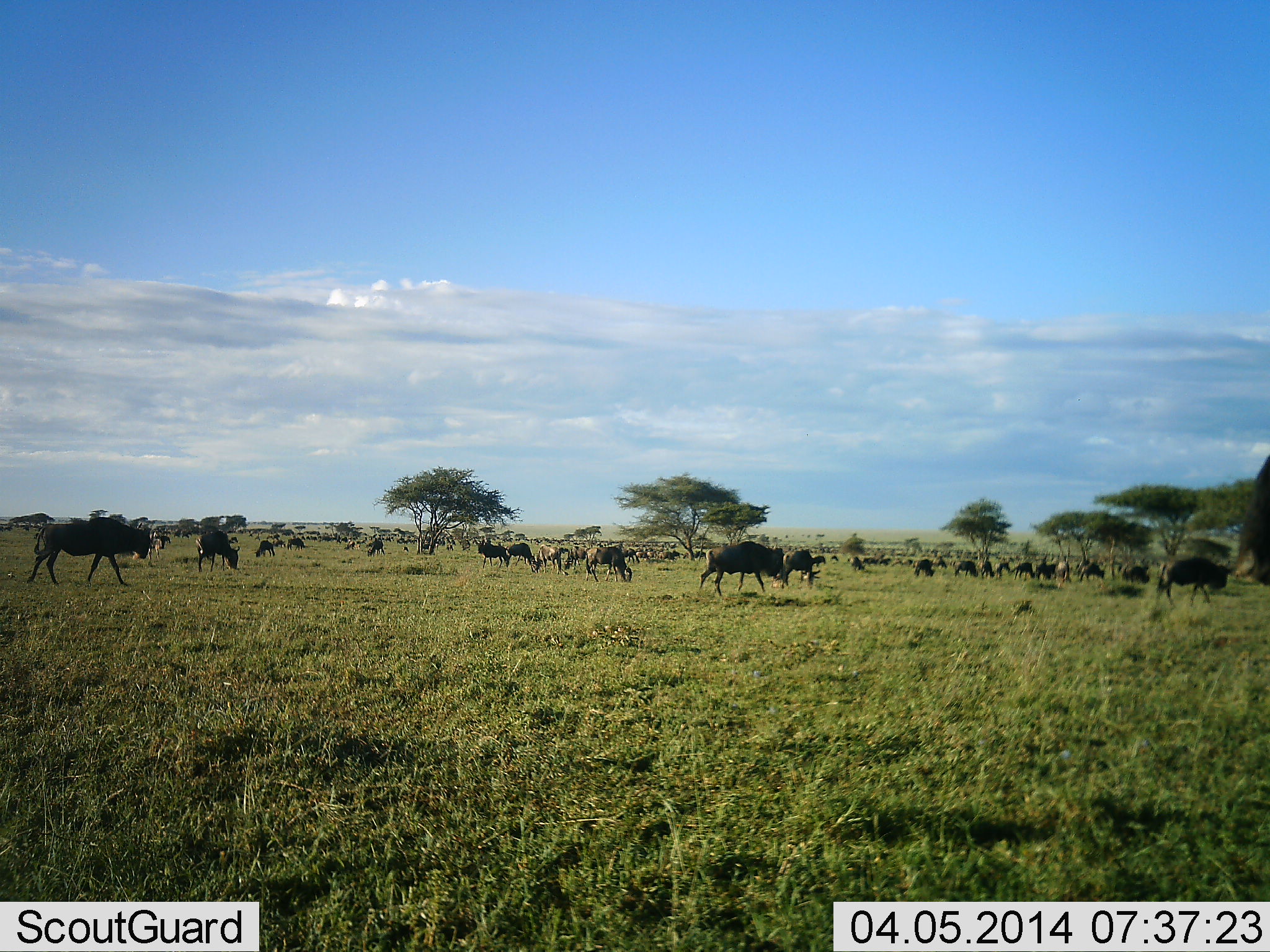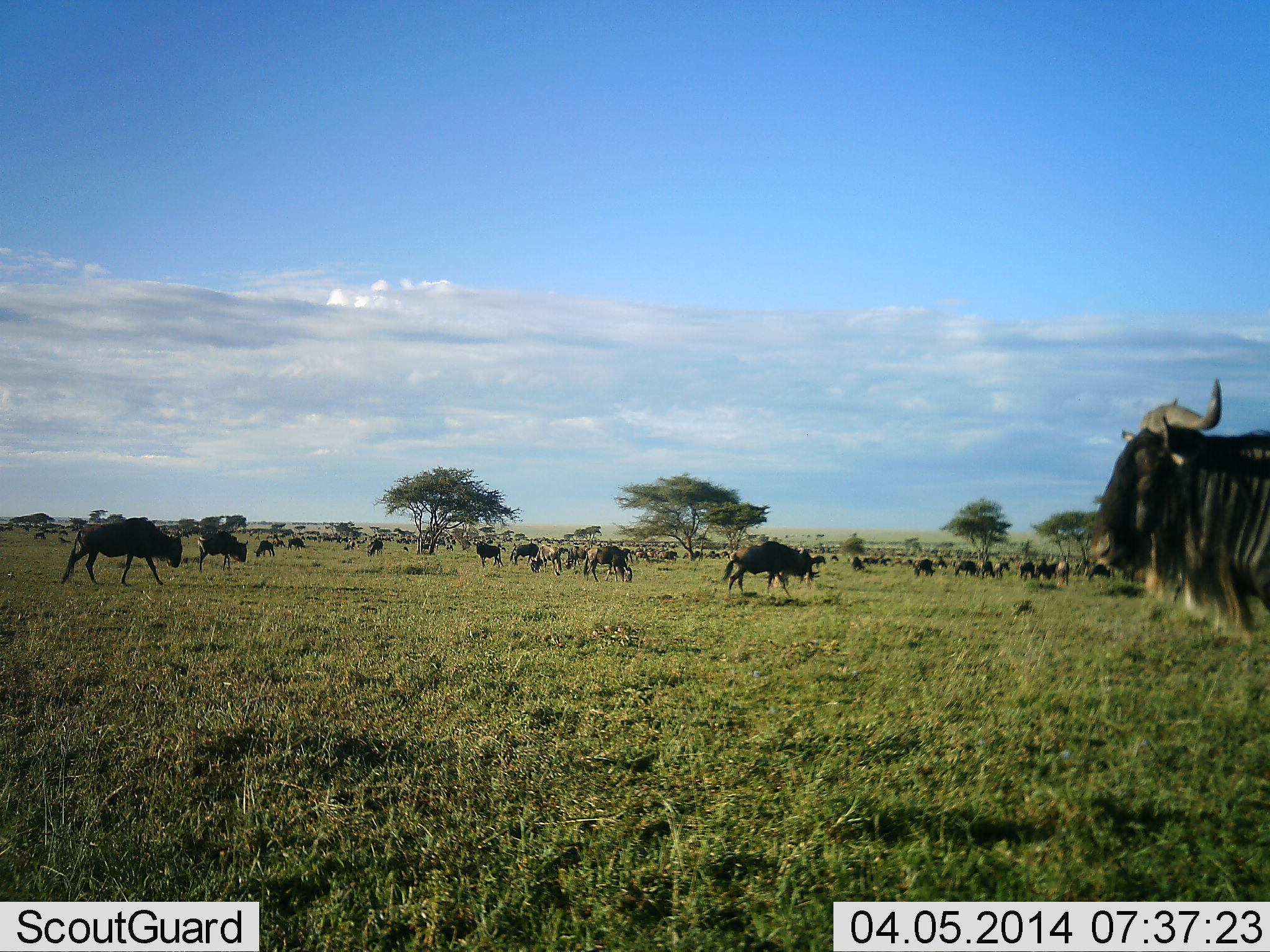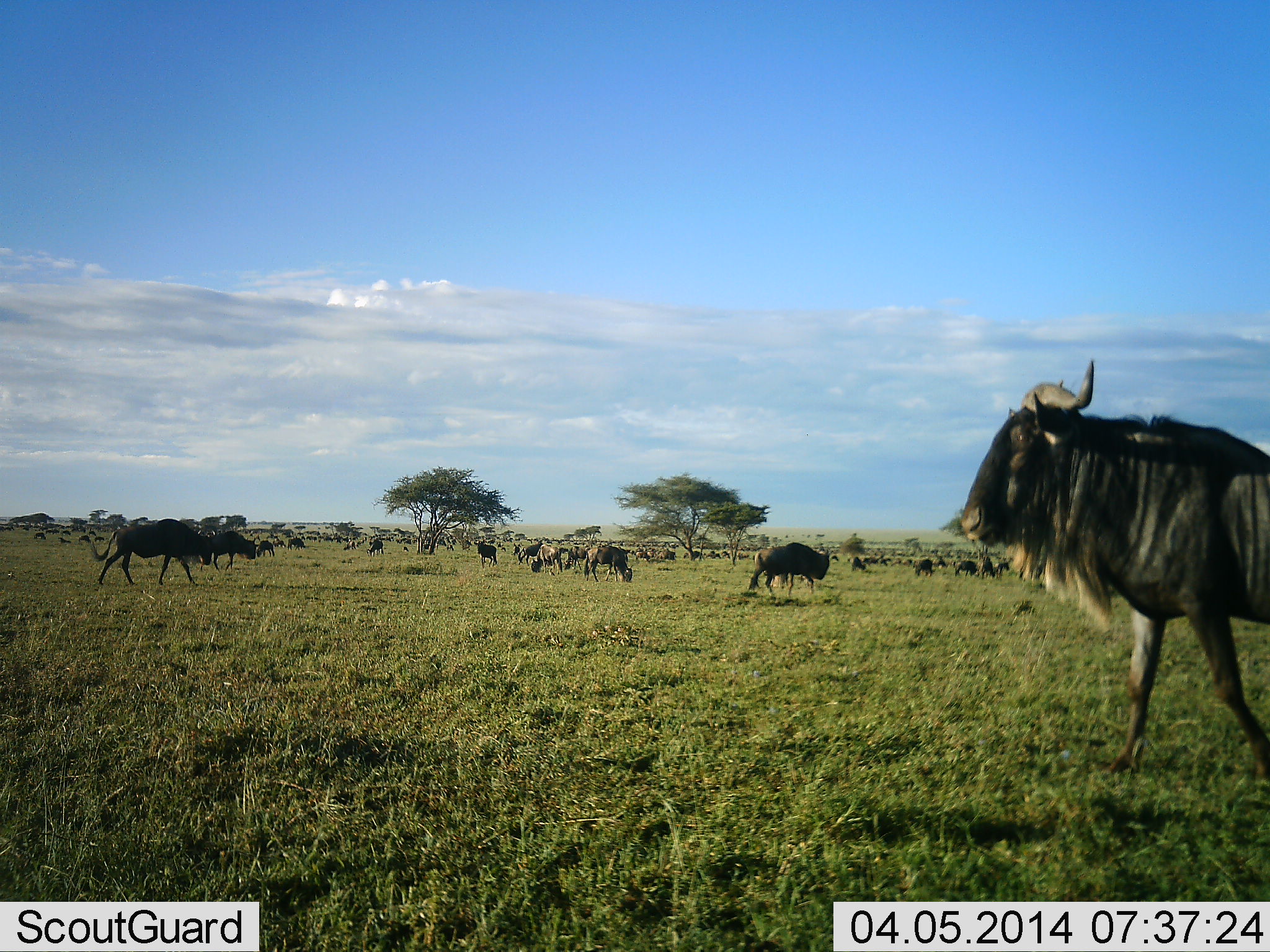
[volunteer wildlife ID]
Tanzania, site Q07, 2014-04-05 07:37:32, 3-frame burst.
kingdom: Animalia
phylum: Chordata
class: Mammalia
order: Artiodactyla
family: Bovidae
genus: Connochaetes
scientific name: Connochaetes taurinus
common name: blue wildebeest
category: wildebeest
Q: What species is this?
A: Wildebeest (blue wildebeest) (Connochaetes taurinus).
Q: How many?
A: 11-50.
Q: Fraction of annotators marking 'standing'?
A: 60%.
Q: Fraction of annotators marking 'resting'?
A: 0%.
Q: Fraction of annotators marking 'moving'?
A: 90%.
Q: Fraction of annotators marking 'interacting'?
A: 10%.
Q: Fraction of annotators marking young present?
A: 0%.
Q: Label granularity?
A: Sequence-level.